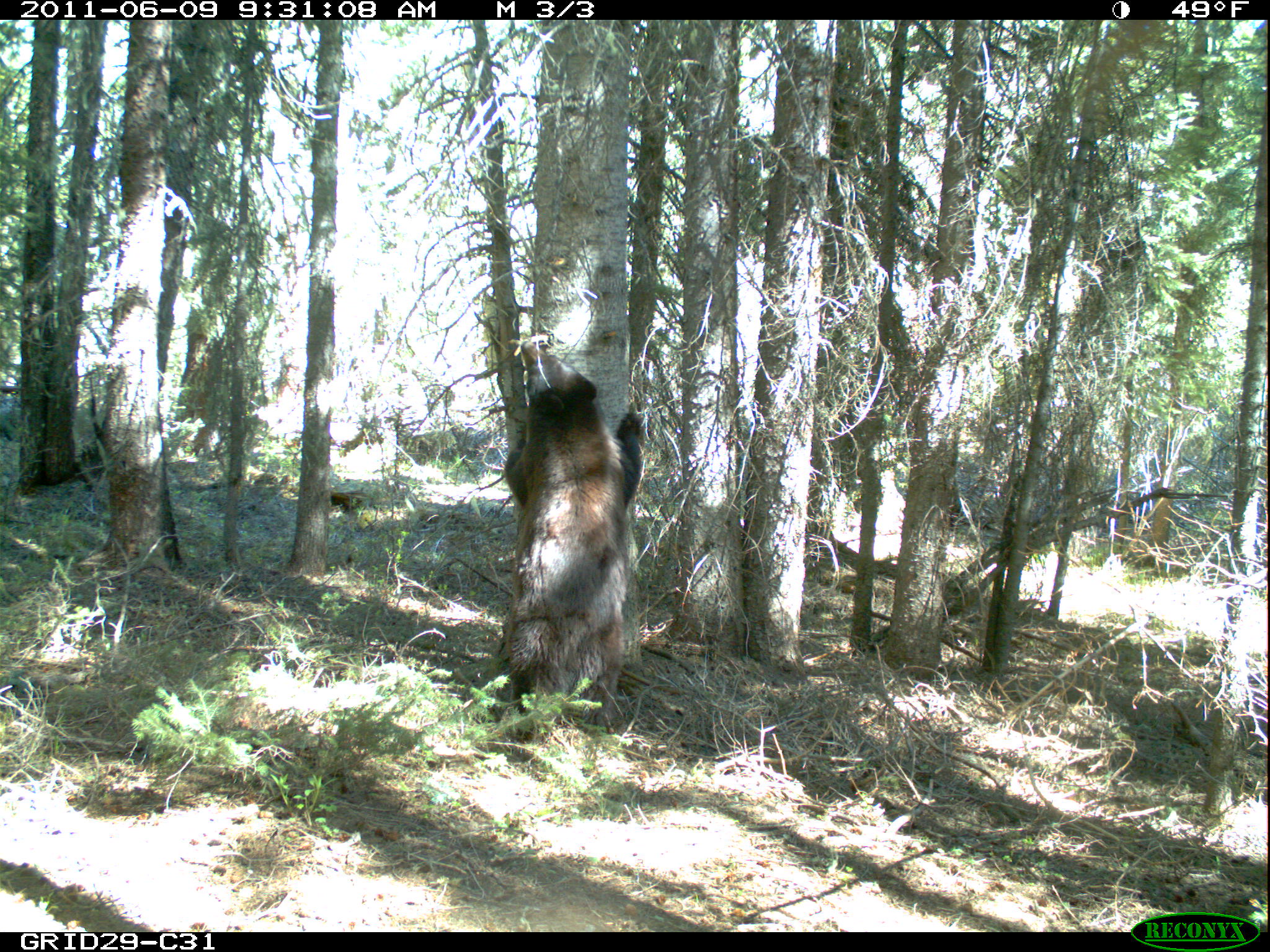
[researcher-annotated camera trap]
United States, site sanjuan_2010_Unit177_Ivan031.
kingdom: Animalia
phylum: Chordata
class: Mammalia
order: Carnivora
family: Ursidae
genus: Ursus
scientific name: Ursus americanus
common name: american black bear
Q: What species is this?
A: Ursus americanus (american black bear).